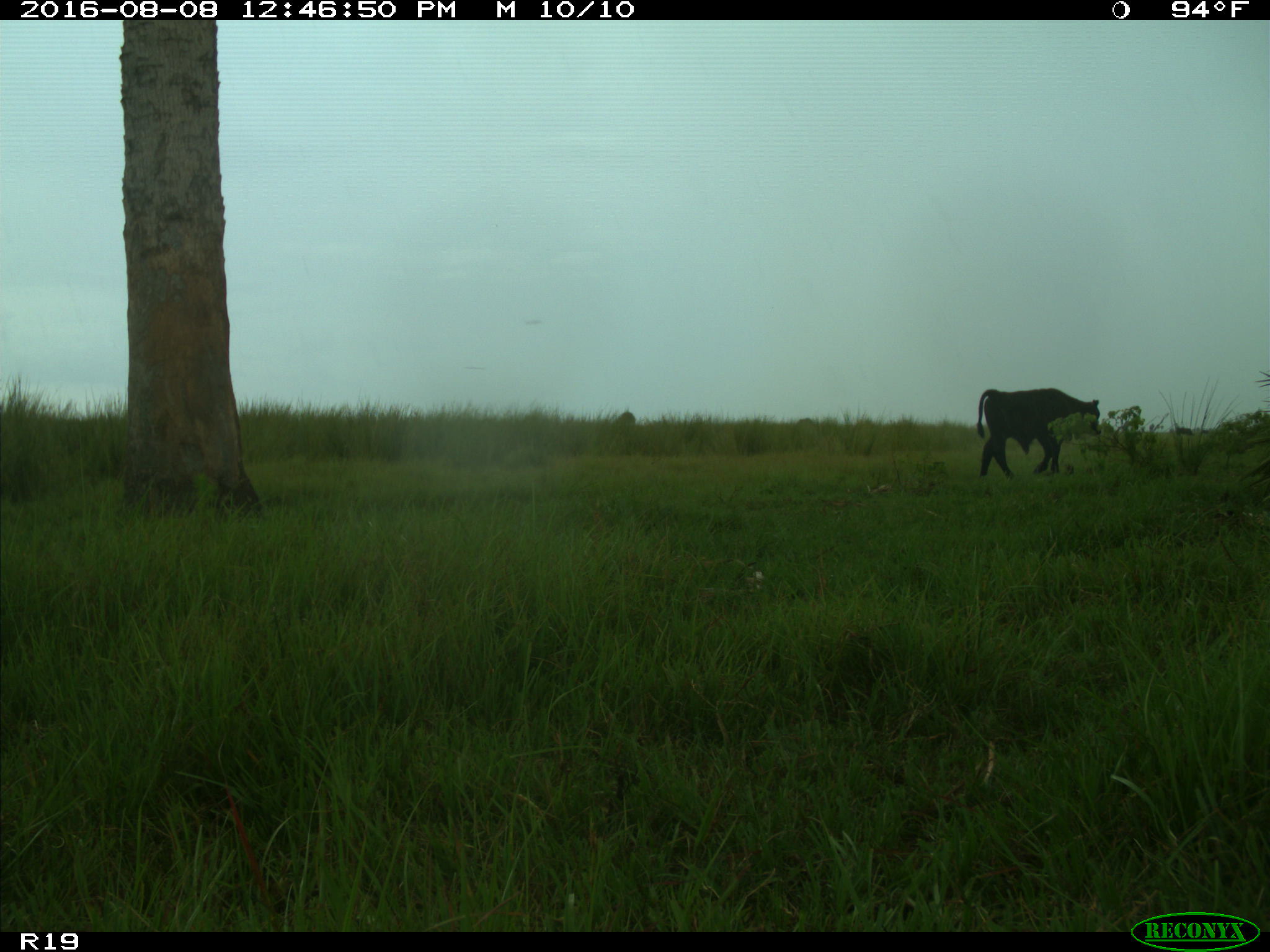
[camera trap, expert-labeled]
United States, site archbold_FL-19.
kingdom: Animalia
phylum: Chordata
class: Mammalia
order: Artiodactyla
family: Bovidae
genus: Bos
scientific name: Bos taurus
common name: domestic cow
Bos taurus (domestic cow).